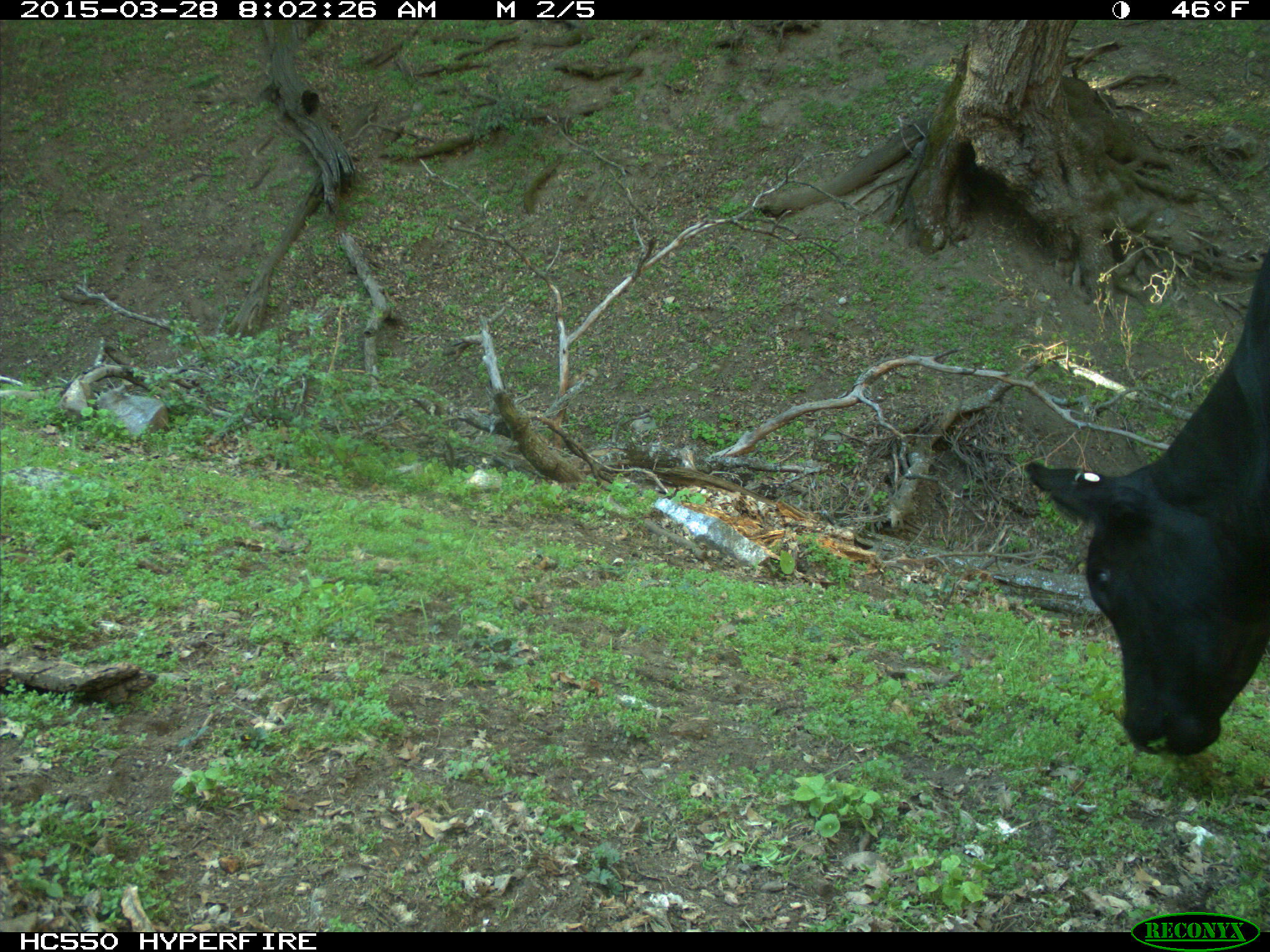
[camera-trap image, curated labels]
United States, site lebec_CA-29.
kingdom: Animalia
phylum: Chordata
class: Mammalia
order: Artiodactyla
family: Bovidae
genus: Bos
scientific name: Bos taurus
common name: domestic cow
Bos taurus (domestic cow).